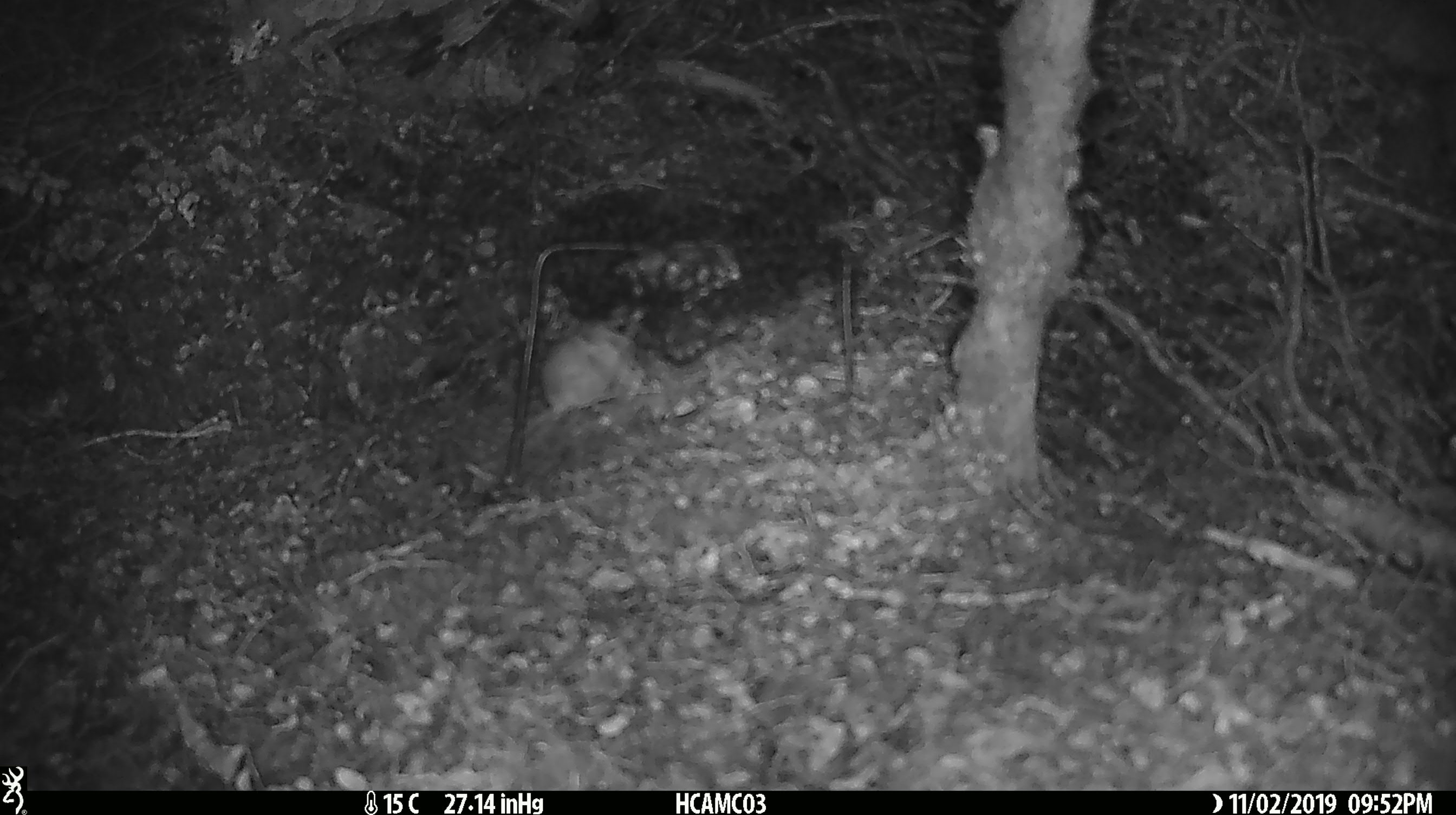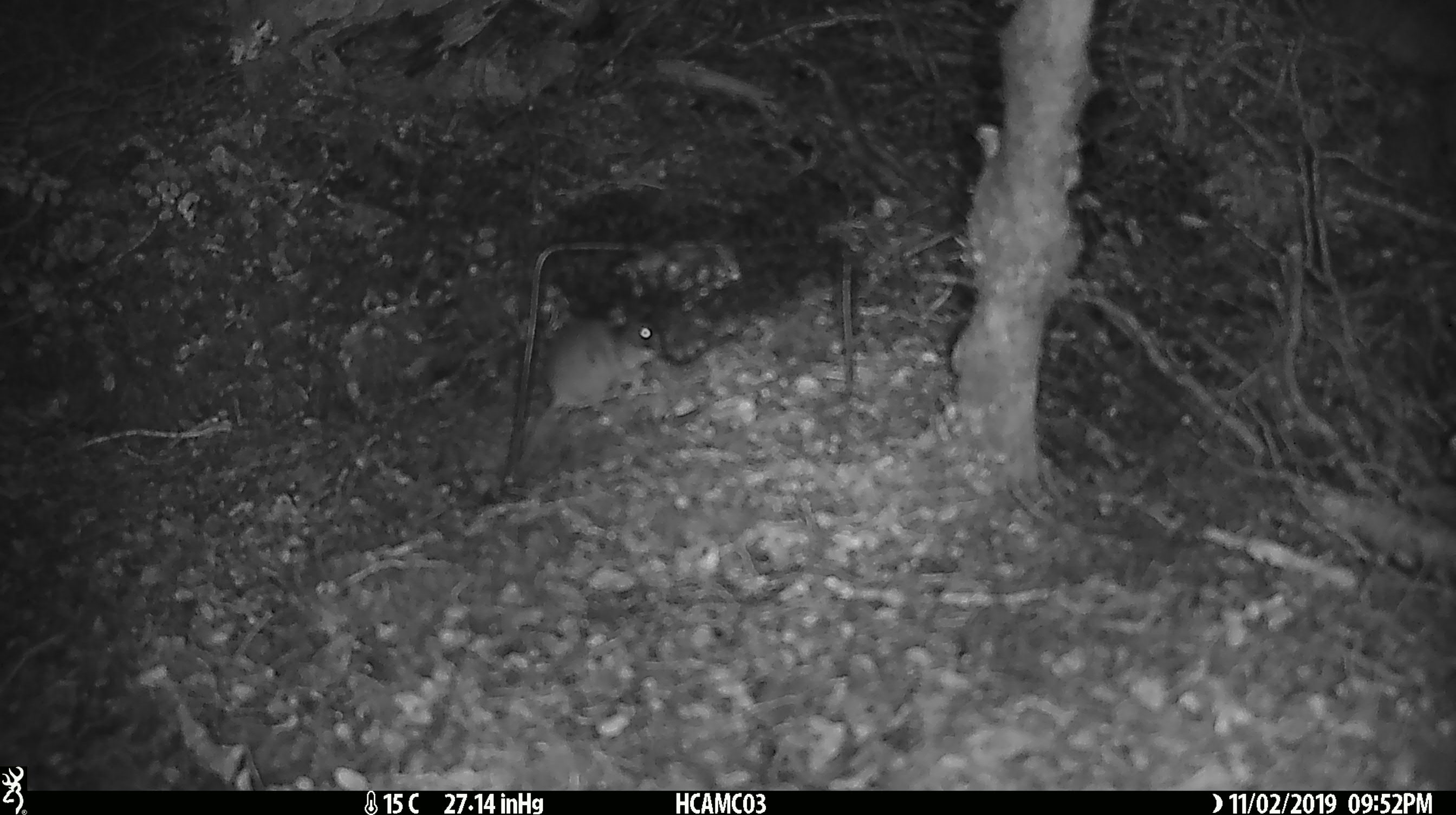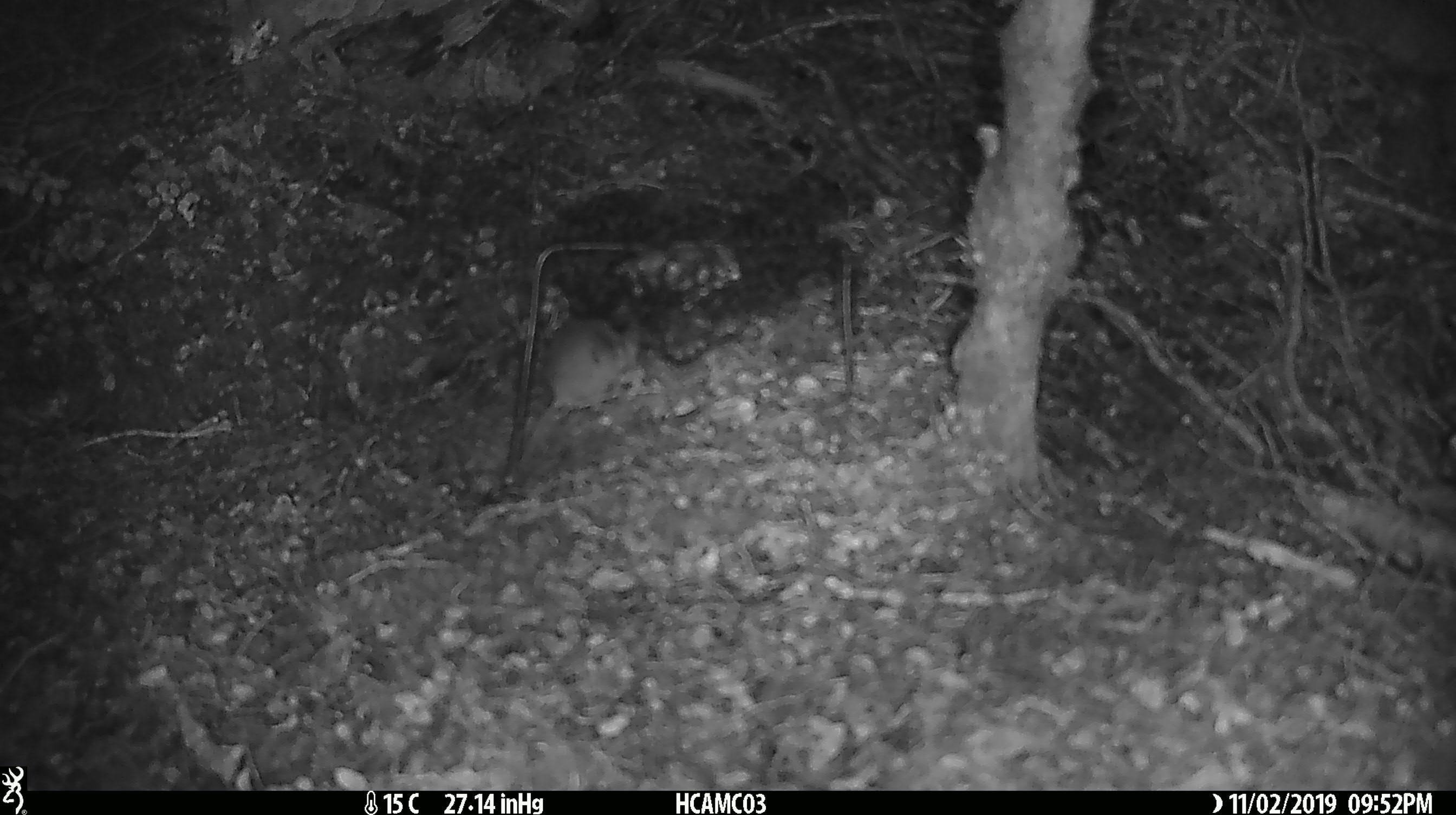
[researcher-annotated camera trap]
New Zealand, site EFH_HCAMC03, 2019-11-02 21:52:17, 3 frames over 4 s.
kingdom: Animalia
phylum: Chordata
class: Mammalia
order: Rodentia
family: Muridae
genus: Mus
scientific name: Mus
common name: mouse